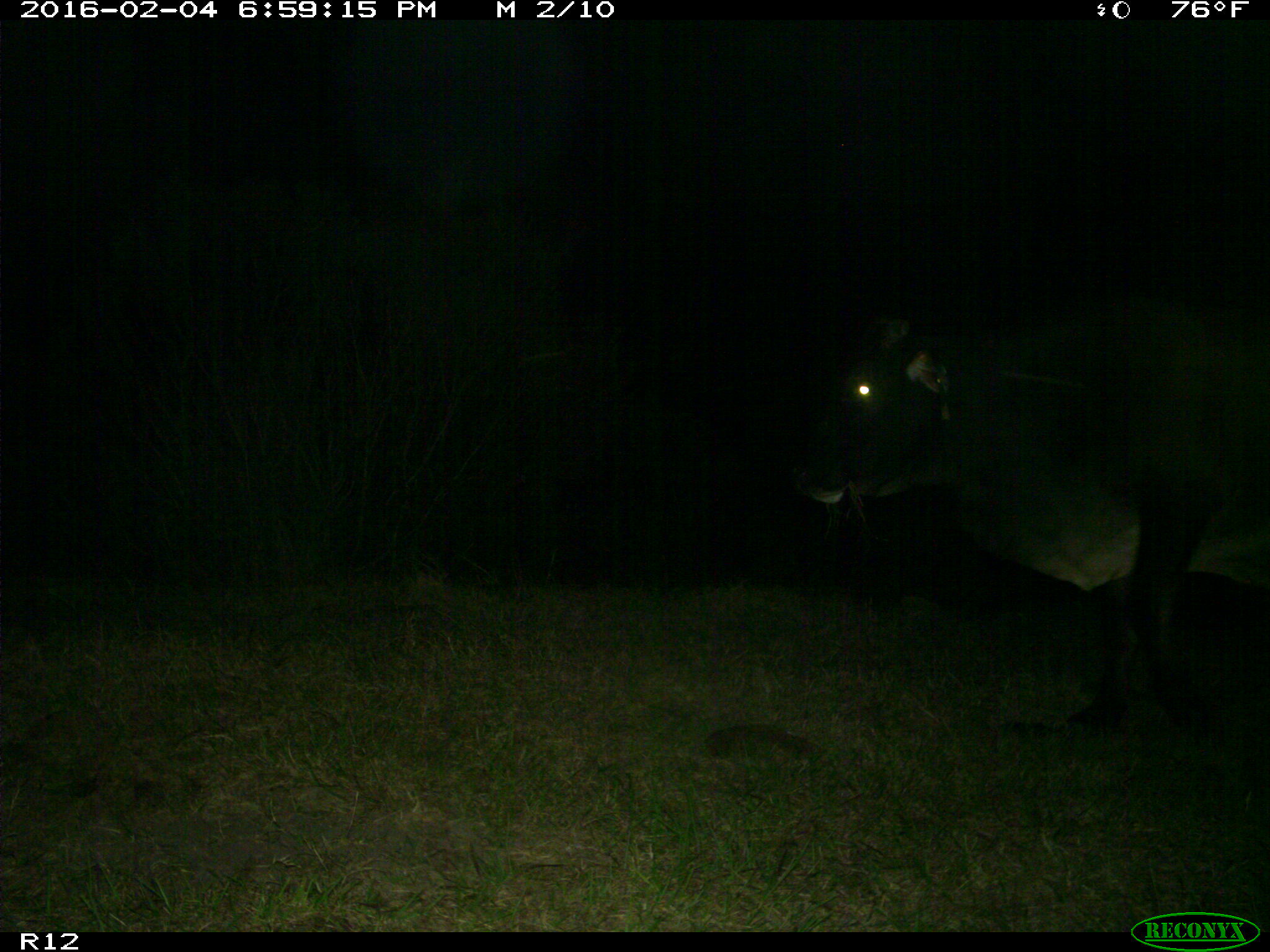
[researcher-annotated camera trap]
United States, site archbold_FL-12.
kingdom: Animalia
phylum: Chordata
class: Mammalia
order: Artiodactyla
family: Bovidae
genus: Bos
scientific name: Bos taurus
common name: domestic cow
Bos taurus (domestic cow).